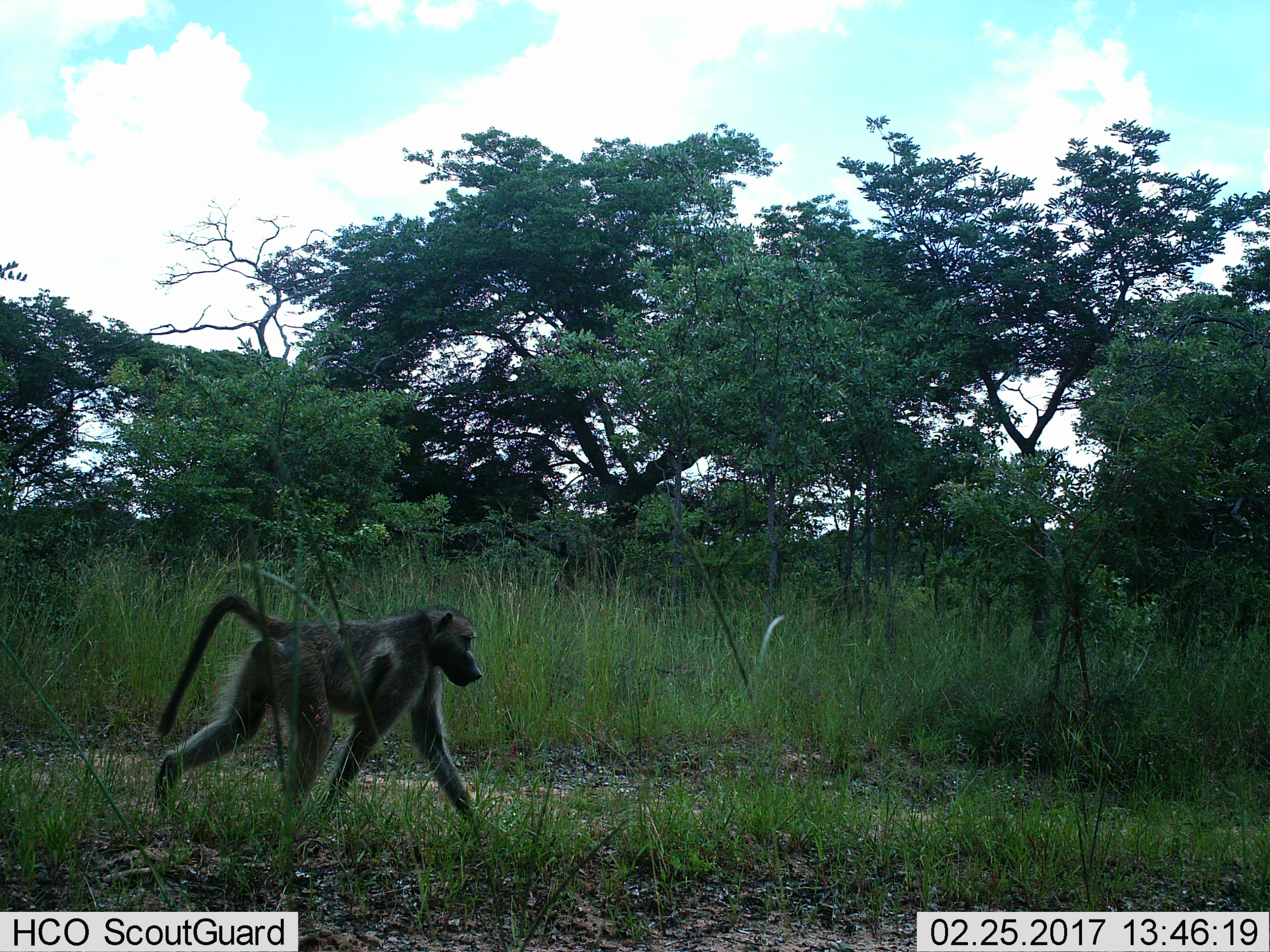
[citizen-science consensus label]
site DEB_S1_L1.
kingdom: Animalia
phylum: Chordata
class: Mammalia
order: Primates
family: Cercopithecidae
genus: Papio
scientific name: Papio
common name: baboon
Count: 1.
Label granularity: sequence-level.